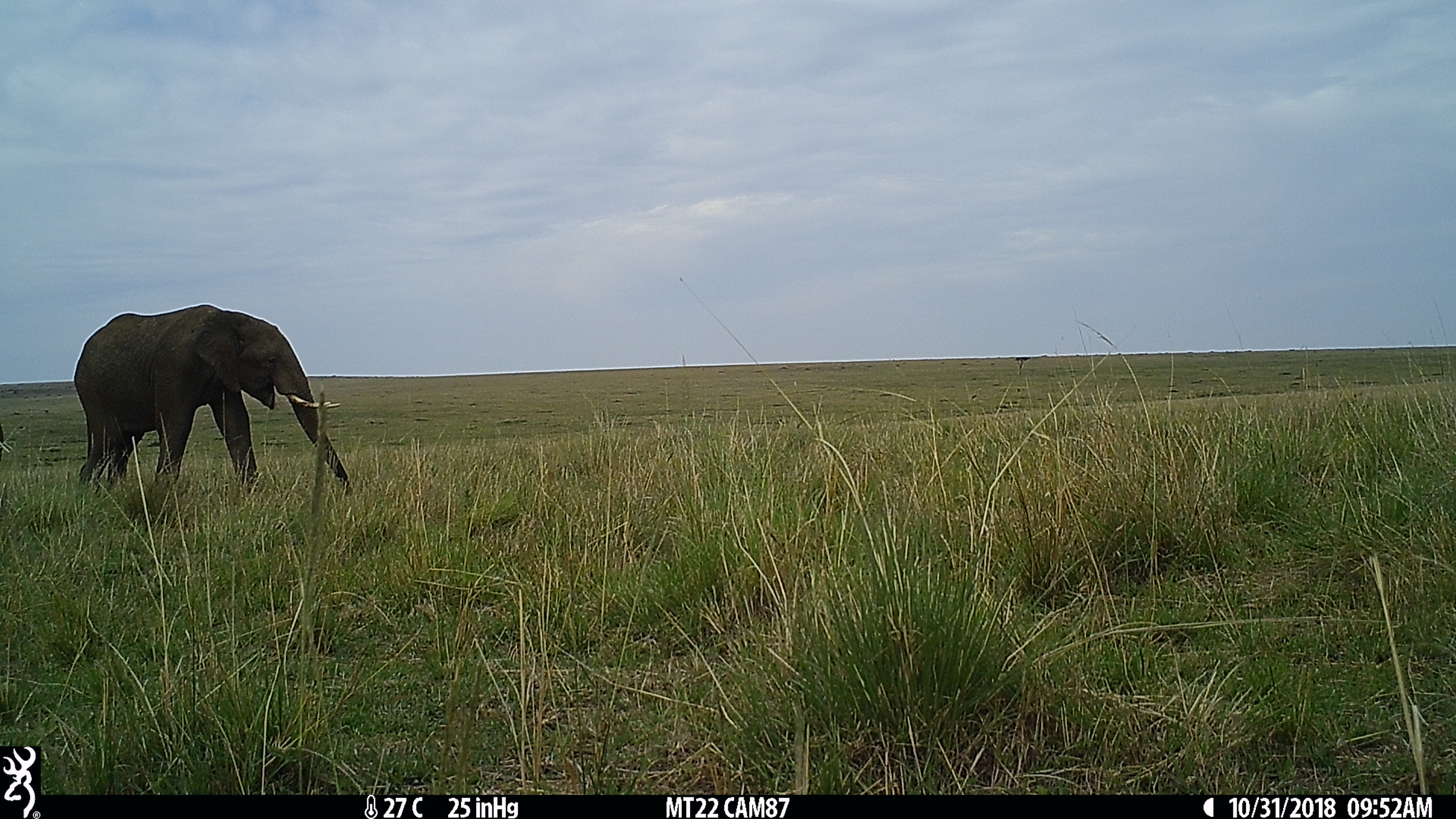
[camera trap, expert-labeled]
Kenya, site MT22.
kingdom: Animalia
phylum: Chordata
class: Mammalia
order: Proboscidea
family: Elephantidae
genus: Loxodonta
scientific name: Loxodonta africana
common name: elephant